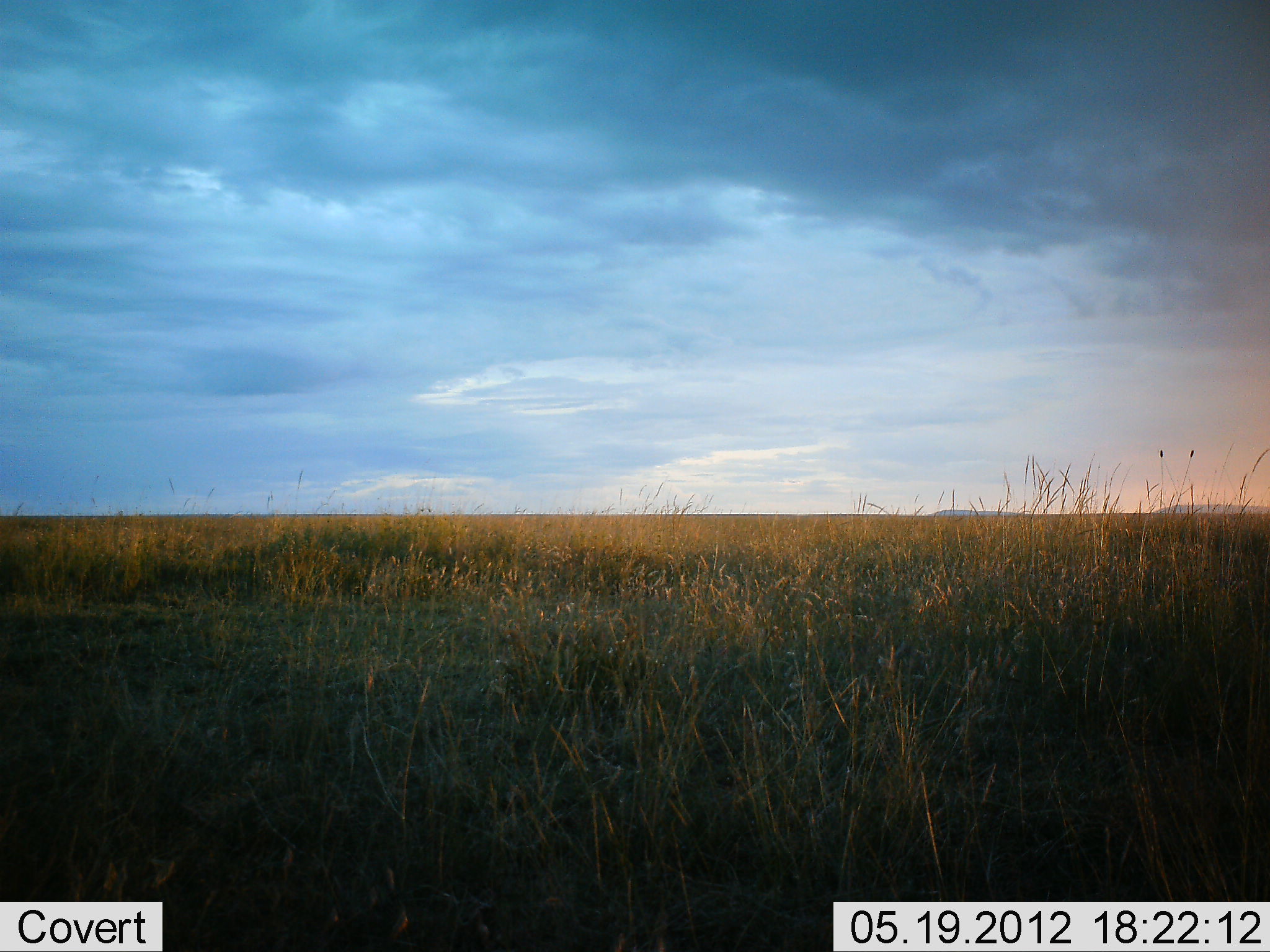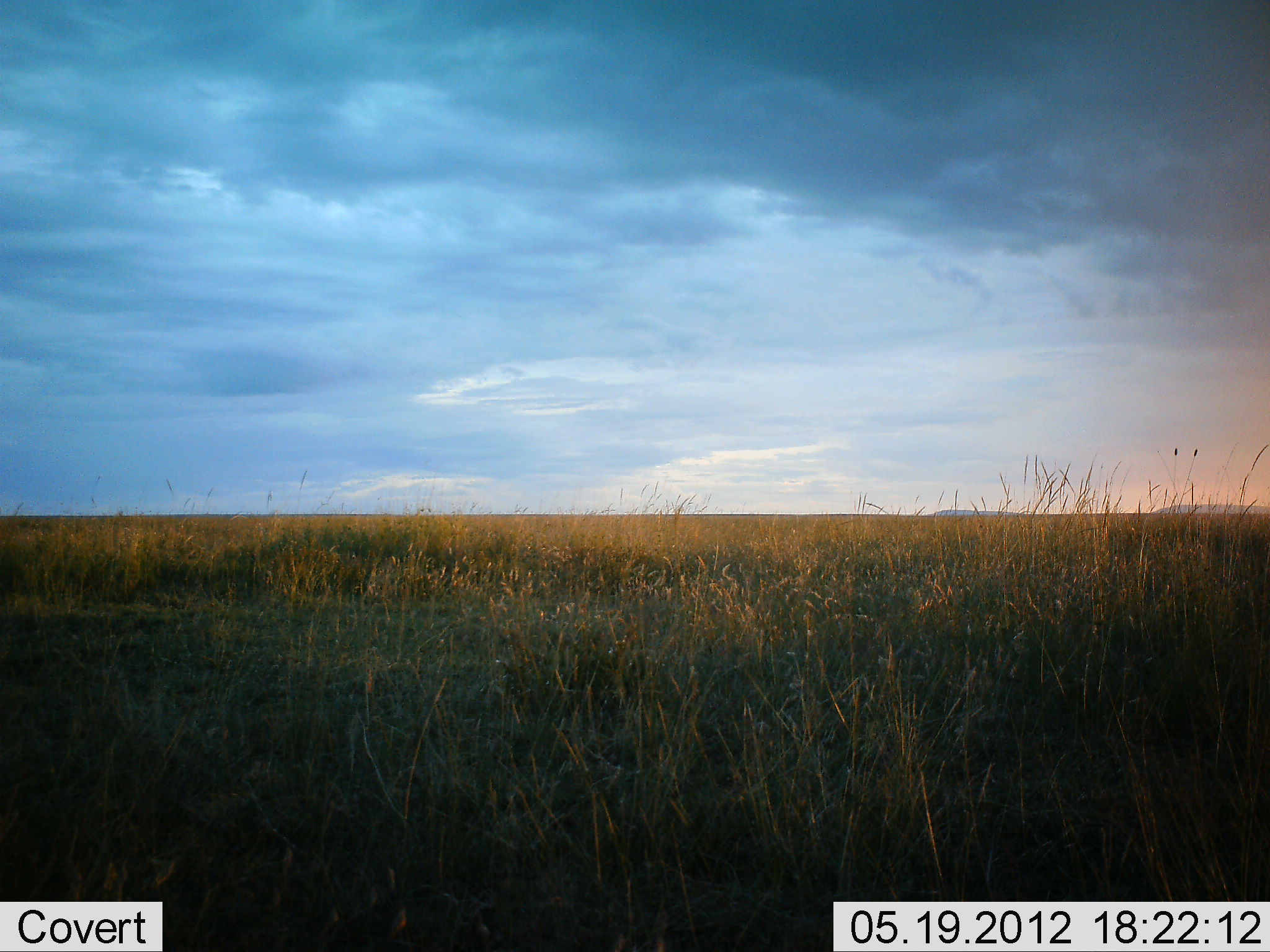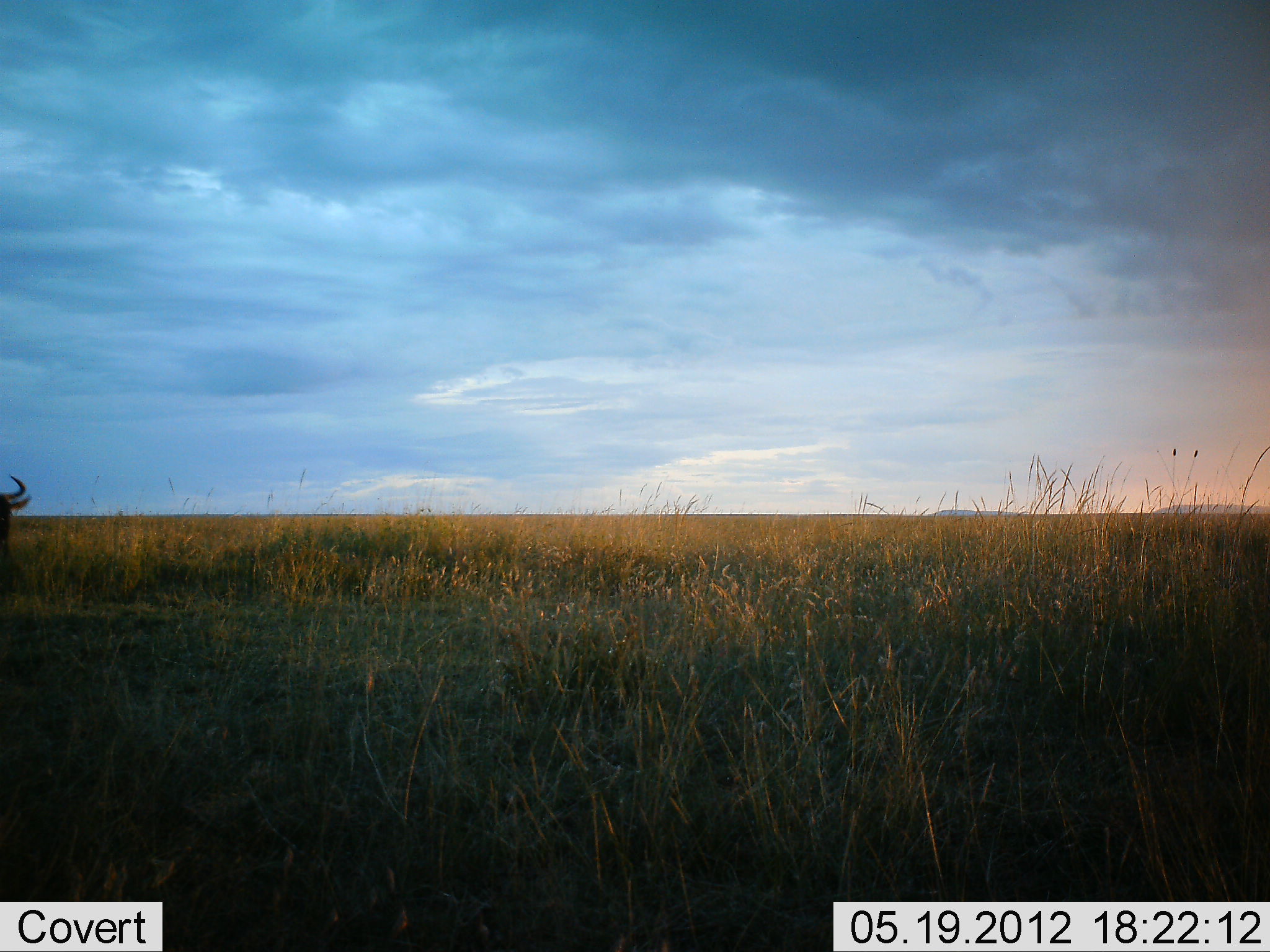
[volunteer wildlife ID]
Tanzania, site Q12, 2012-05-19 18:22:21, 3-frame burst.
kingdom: Animalia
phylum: Chordata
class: Mammalia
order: Artiodactyla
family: Bovidae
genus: Connochaetes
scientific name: Connochaetes taurinus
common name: blue wildebeest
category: wildebeest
Wildebeest (blue wildebeest) (Connochaetes taurinus), count 1. Behavior (volunteer vote fractions): standing 10%, resting 0%, moving 90%, interacting 0%. Young present (vote fraction): 0%. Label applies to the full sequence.